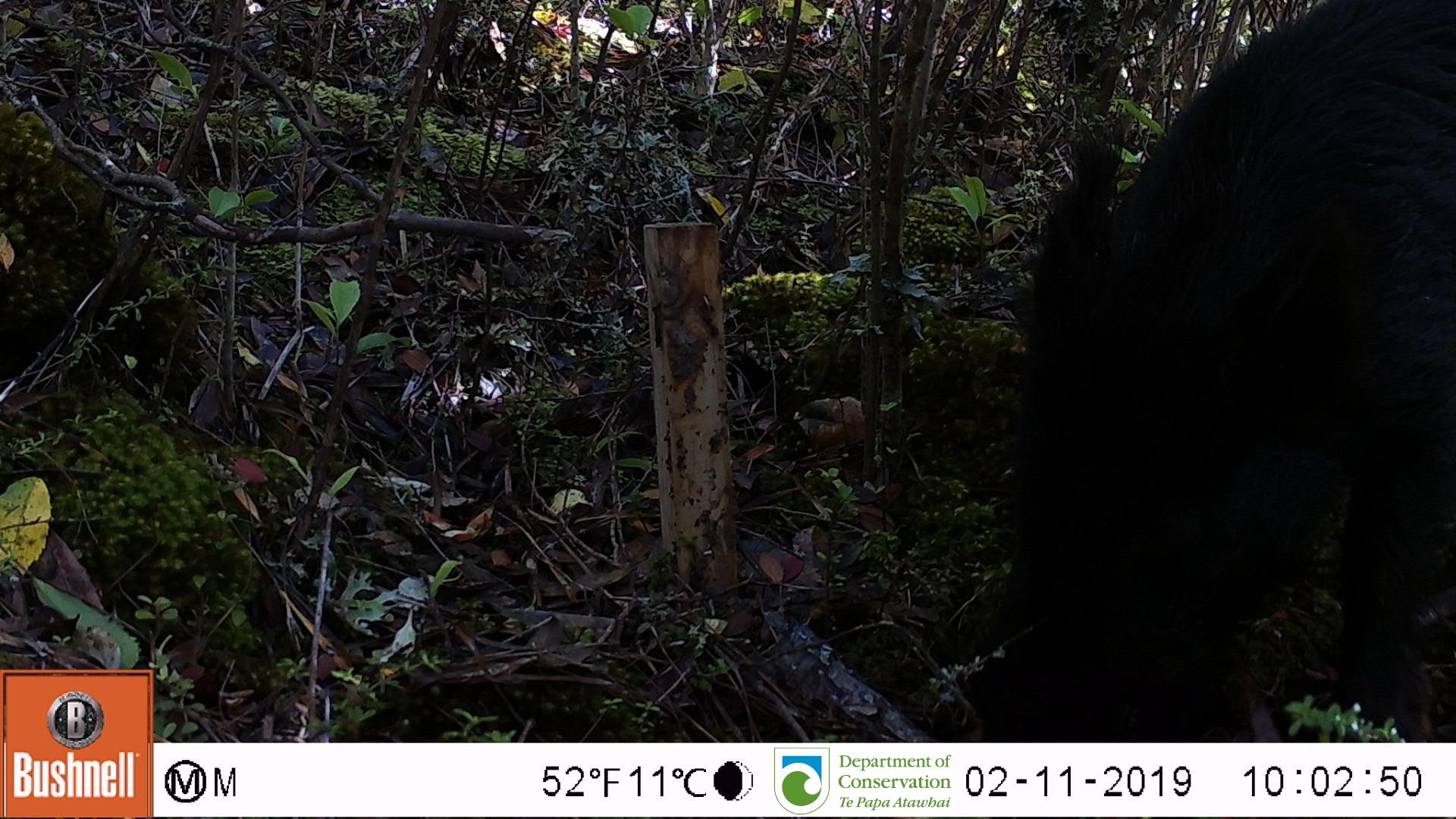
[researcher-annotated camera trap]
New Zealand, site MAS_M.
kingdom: Animalia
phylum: Chordata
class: Mammalia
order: Artiodactyla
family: Suidae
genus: Sus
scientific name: Sus scrofa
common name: pig